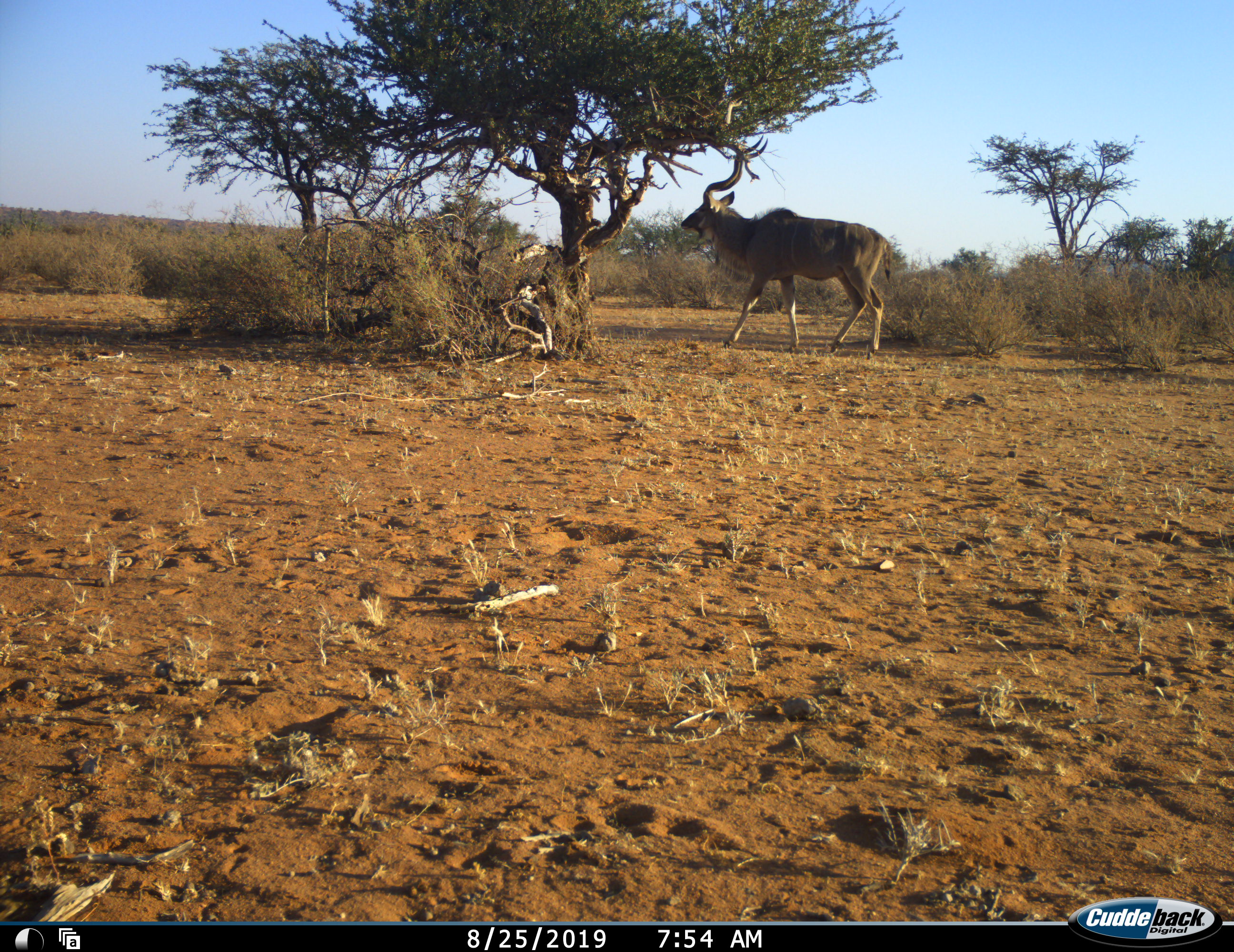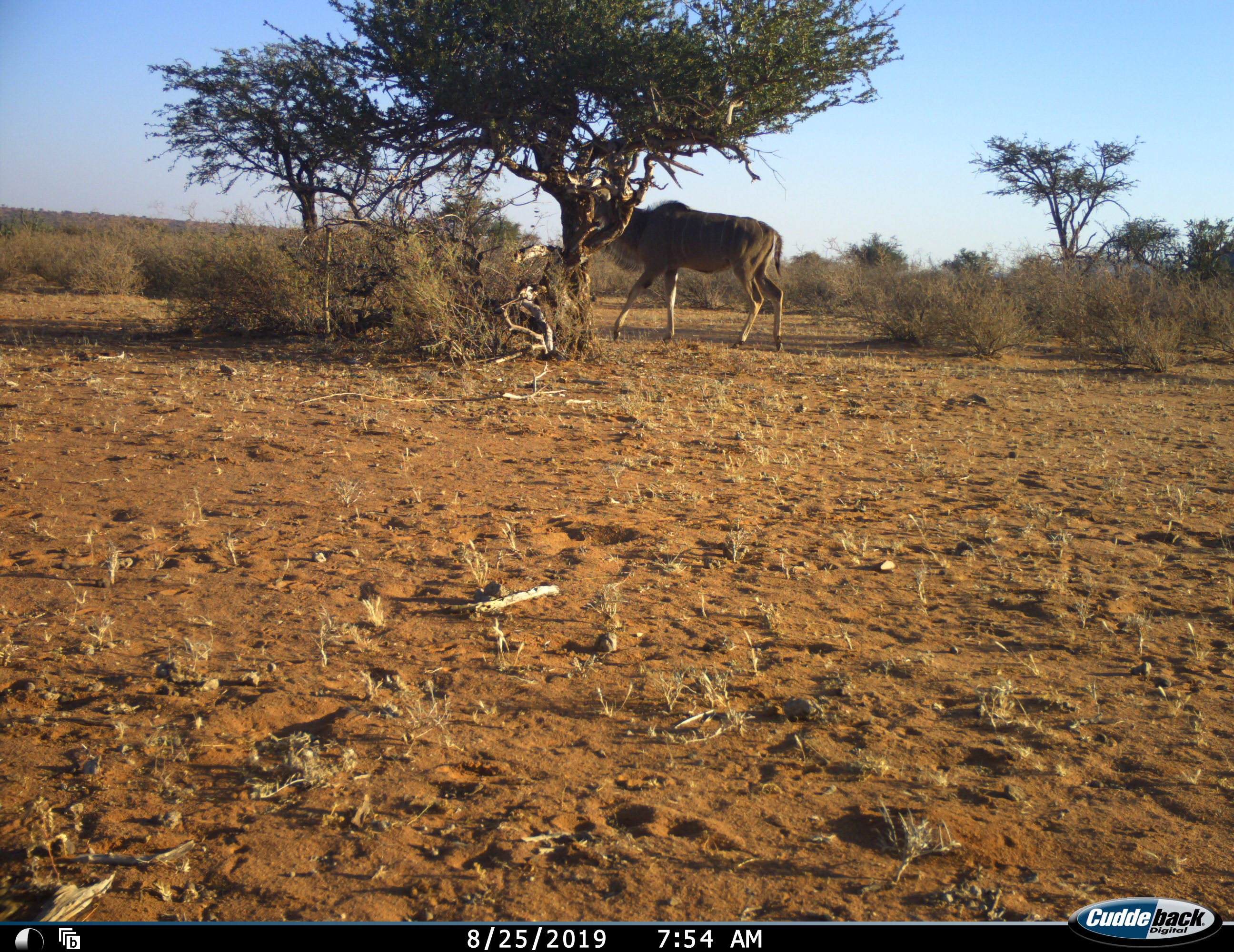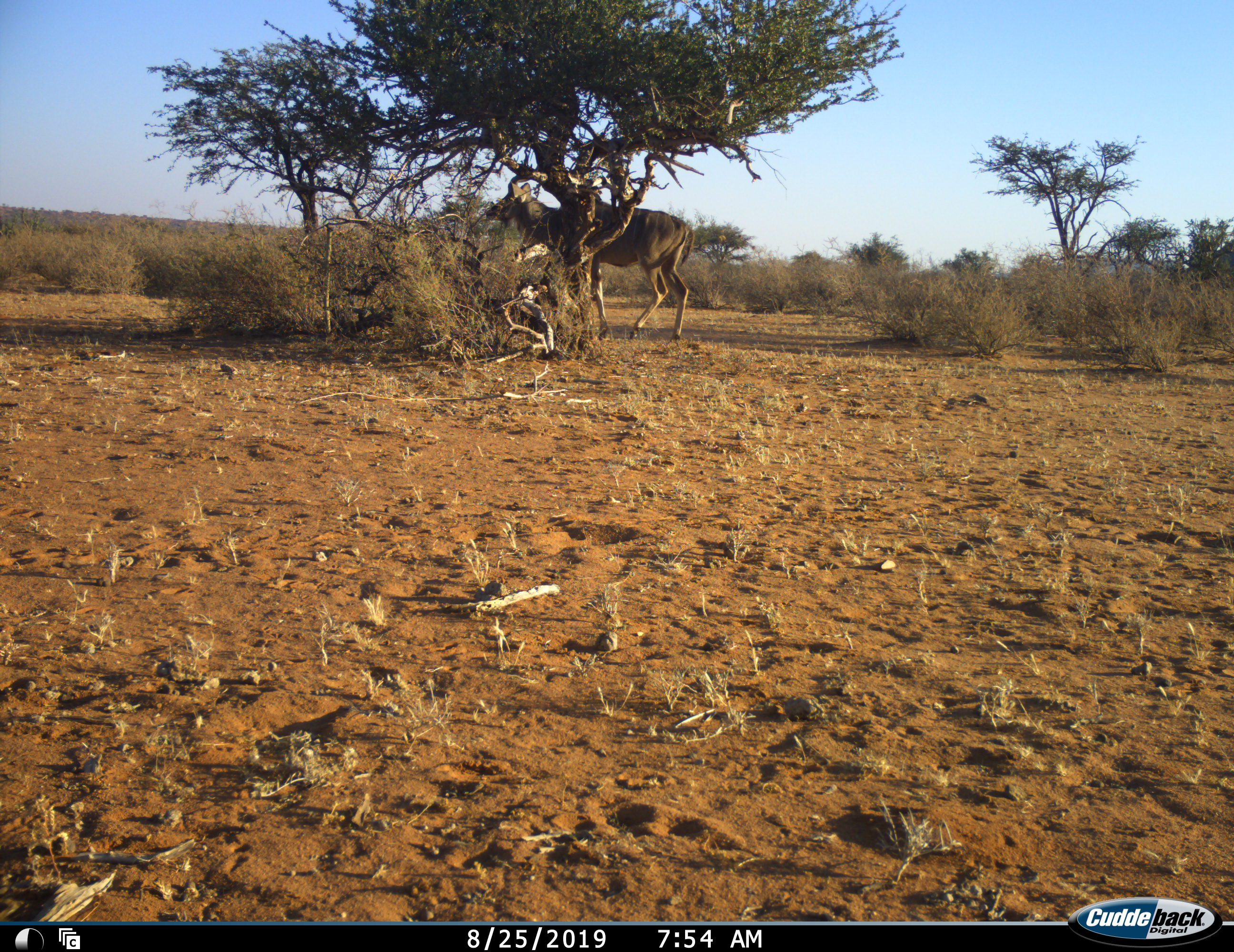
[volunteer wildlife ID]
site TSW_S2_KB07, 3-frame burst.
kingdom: Animalia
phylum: Chordata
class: Mammalia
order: Artiodactyla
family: Bovidae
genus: Tragelaphus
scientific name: Tragelaphus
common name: kudu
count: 1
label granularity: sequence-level